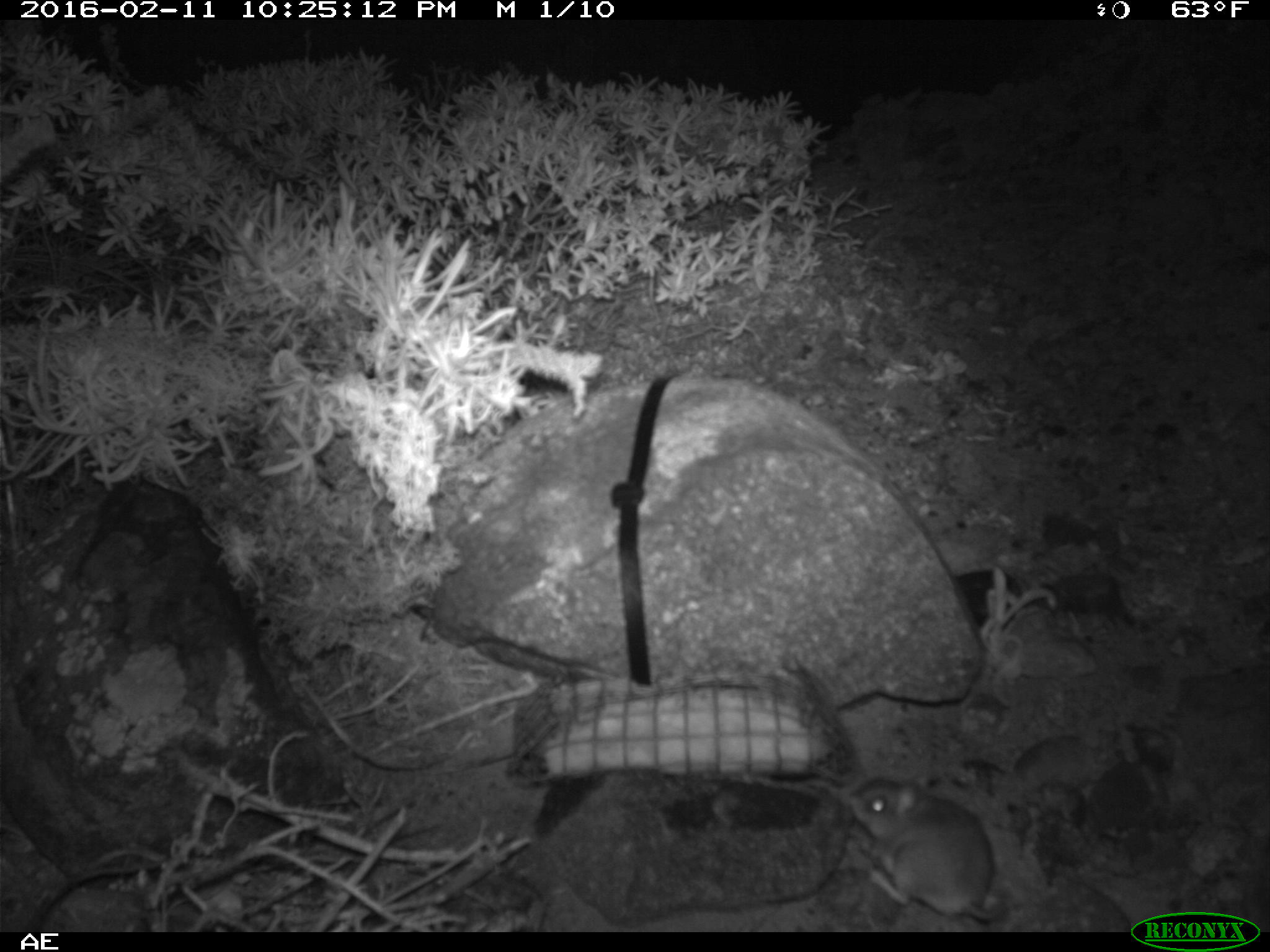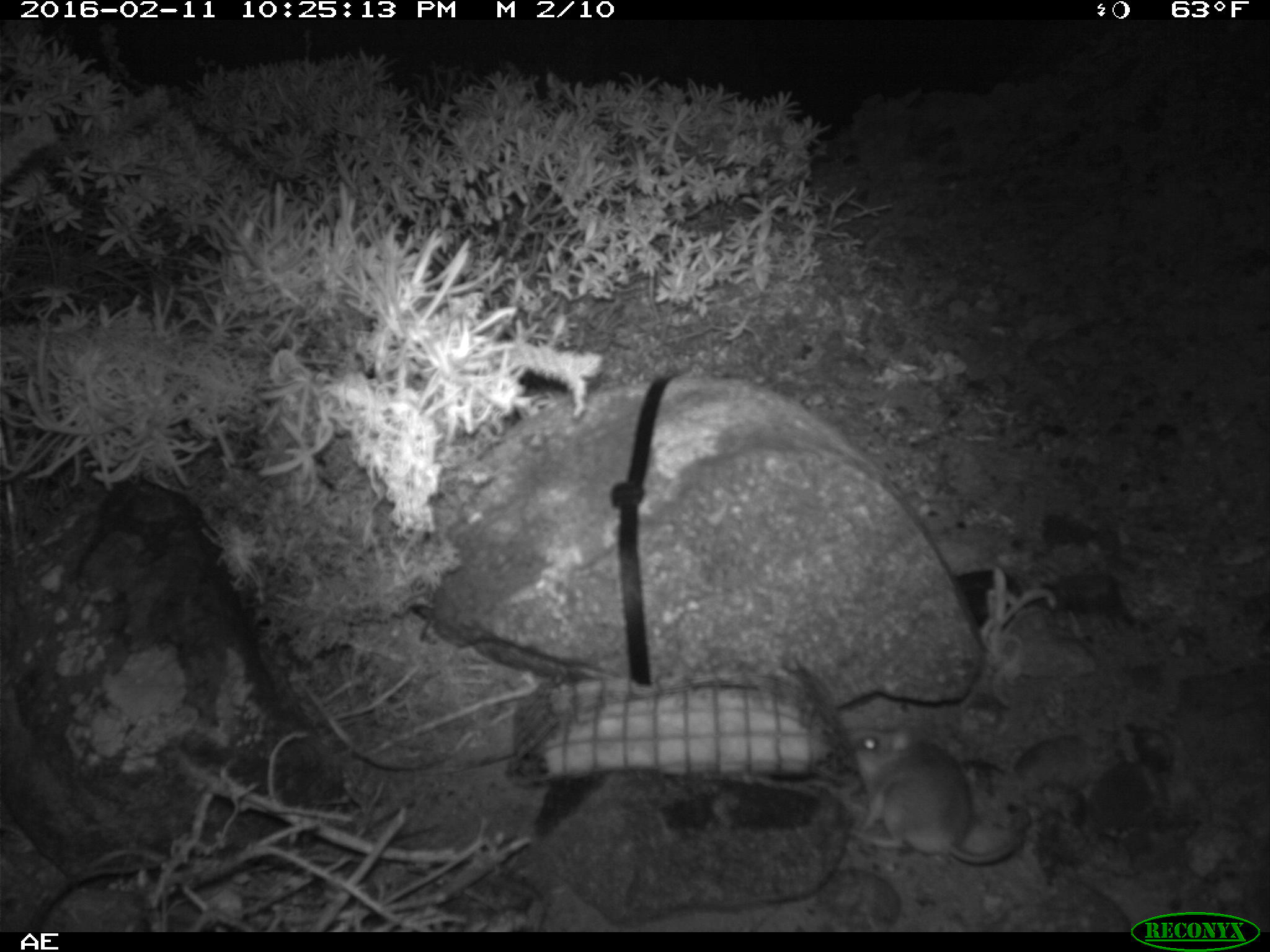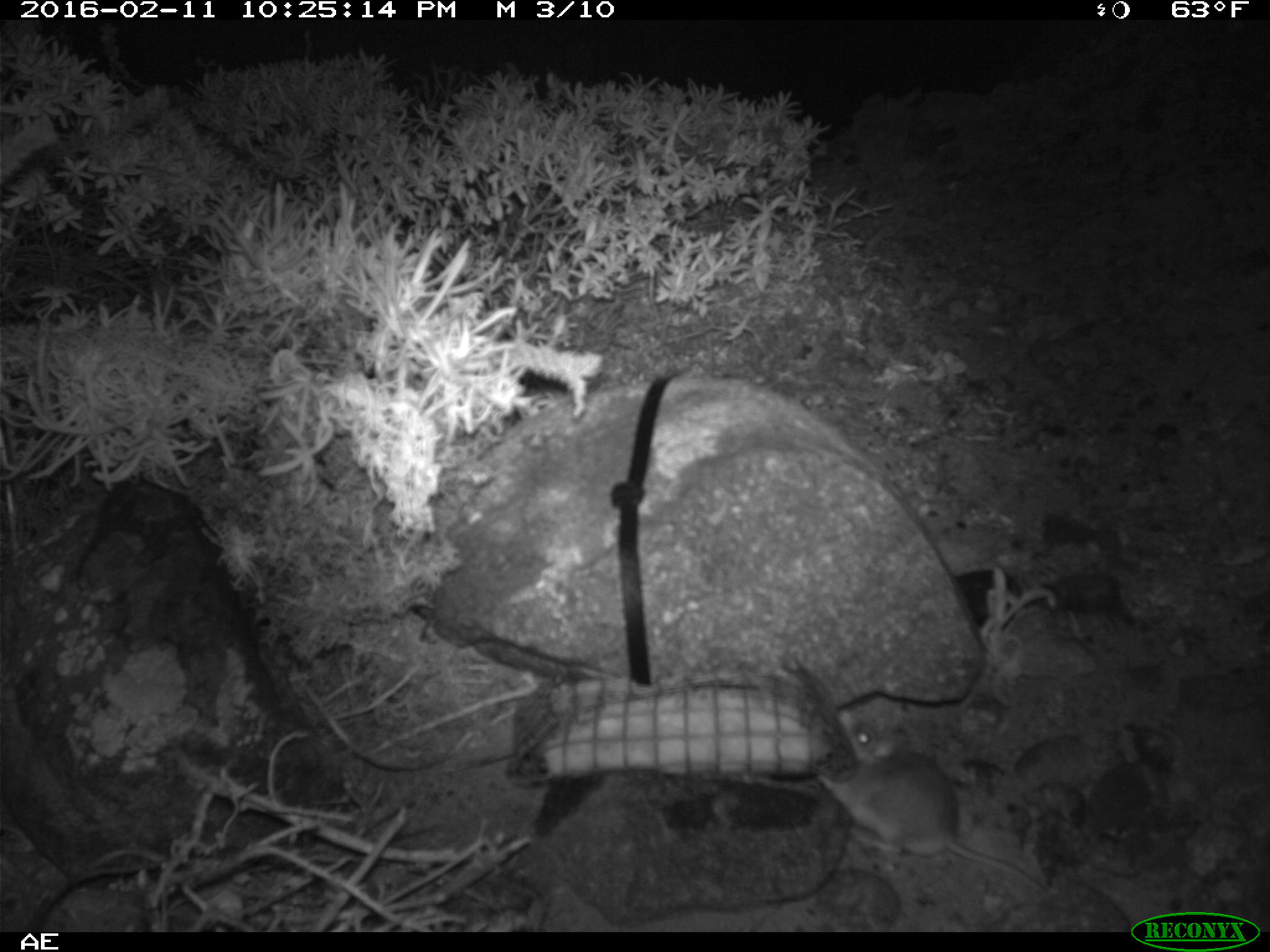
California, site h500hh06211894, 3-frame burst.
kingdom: Animalia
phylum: Chordata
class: Mammalia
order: Rodentia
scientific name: Rodentia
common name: rodent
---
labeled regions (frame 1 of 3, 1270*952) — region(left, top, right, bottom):
rodent: region(845, 779, 1008, 922)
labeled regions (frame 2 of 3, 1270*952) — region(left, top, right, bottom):
rodent: region(844, 725, 1028, 865)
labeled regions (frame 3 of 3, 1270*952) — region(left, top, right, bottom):
rodent: region(816, 715, 1049, 895)